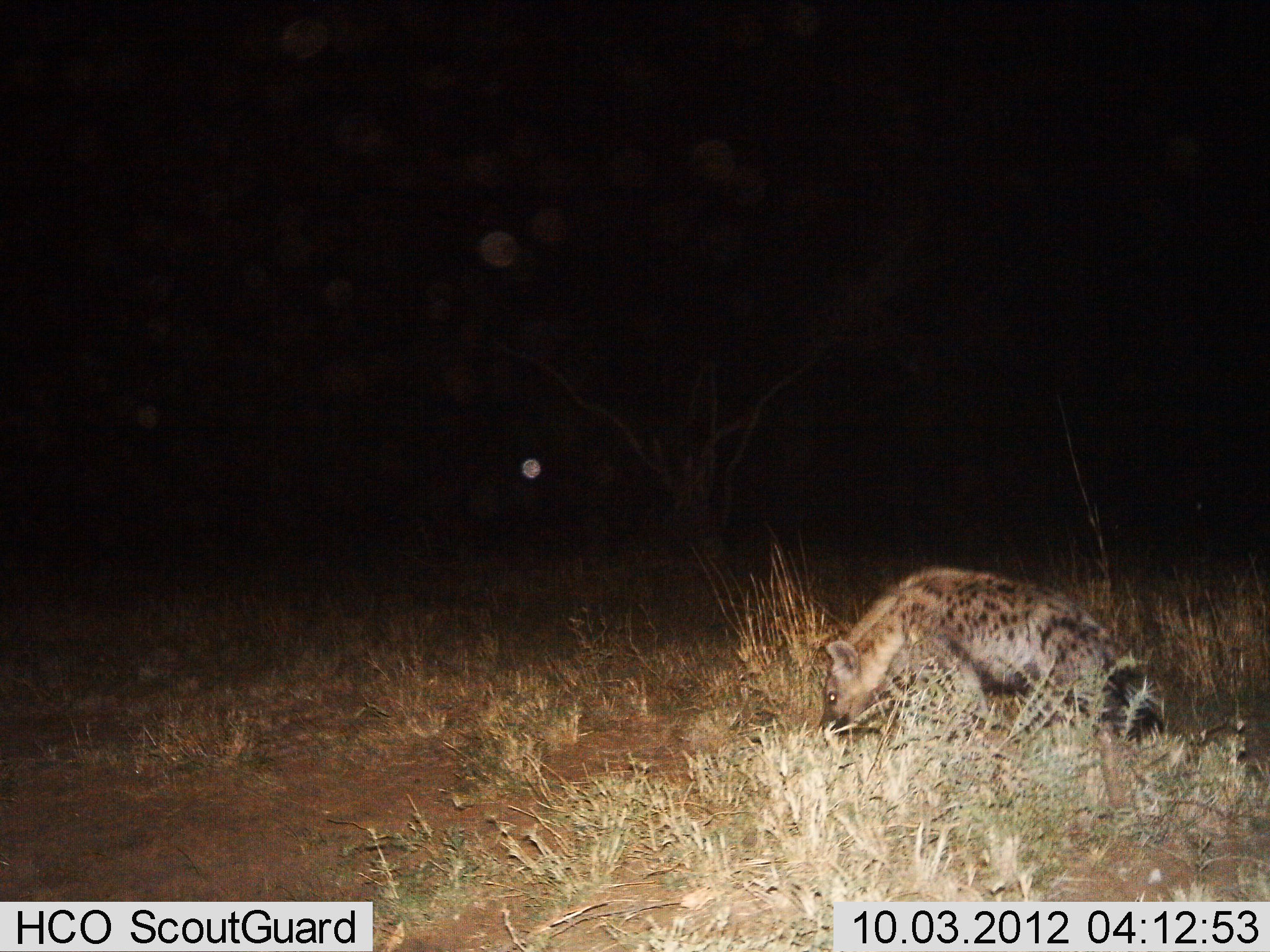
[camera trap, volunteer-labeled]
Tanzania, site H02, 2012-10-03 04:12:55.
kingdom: Animalia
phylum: Chordata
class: Mammalia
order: Carnivora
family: Hyaenidae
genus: Crocuta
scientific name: Crocuta crocuta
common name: spotted hyena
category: hyenaspotted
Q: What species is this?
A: Hyenaspotted (spotted hyena) (Crocuta crocuta).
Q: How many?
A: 1.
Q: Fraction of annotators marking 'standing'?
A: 60%.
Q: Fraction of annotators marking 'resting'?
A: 20%.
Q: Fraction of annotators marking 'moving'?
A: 20%.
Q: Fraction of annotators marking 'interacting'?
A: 0%.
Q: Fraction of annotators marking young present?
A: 20%.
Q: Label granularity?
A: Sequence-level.